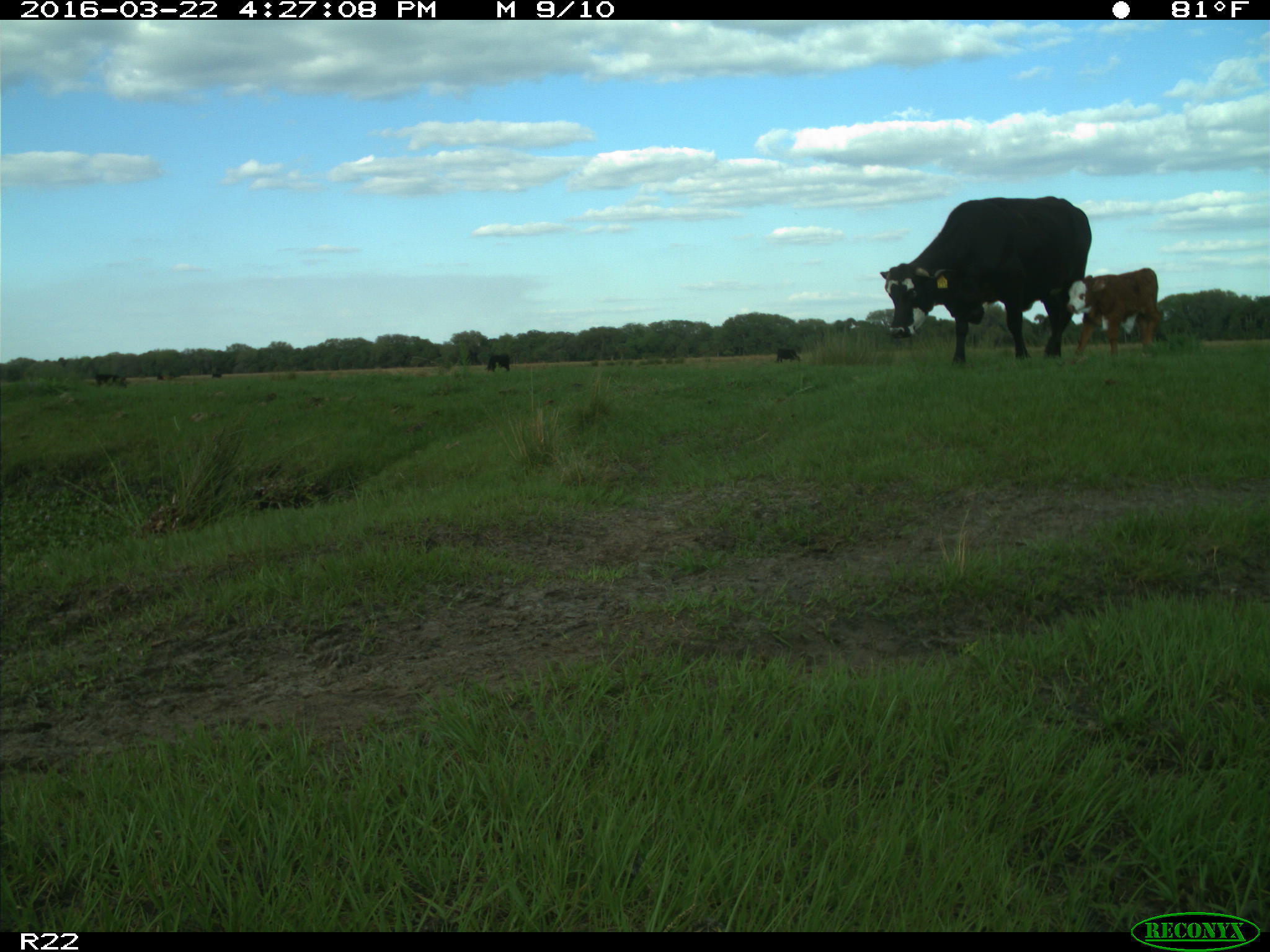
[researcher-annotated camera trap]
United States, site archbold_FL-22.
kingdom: Animalia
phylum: Chordata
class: Mammalia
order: Artiodactyla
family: Bovidae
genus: Bos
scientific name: Bos taurus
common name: domestic cow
Bos taurus (domestic cow).